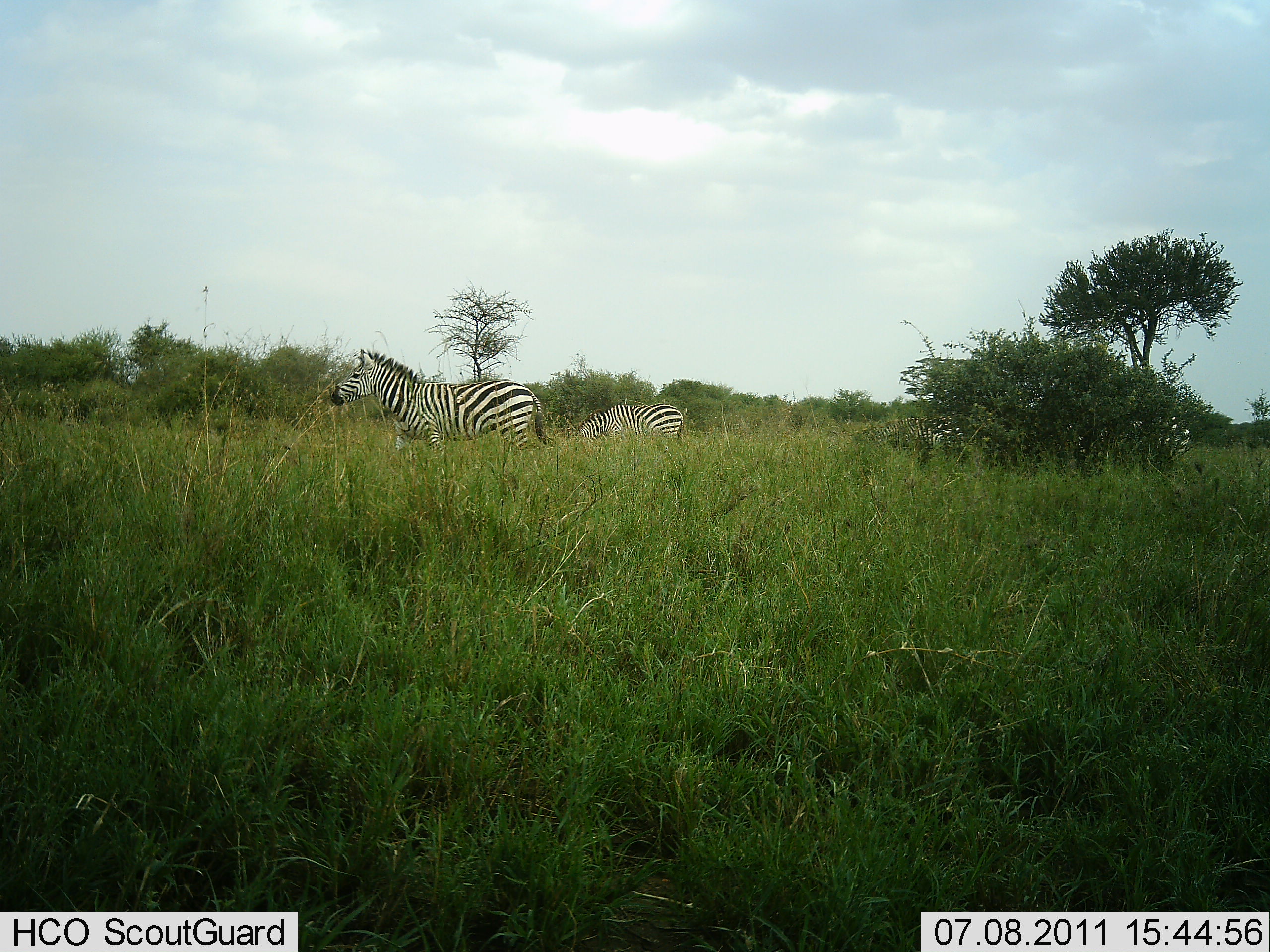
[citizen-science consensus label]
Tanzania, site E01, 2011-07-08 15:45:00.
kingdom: Animalia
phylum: Chordata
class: Mammalia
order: Perissodactyla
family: Equidae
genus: Equus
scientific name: Equus quagga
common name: plains zebra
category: zebra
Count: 2.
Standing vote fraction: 75%.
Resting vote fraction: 0%.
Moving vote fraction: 17%.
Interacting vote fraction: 0%.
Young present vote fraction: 0%.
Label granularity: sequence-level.